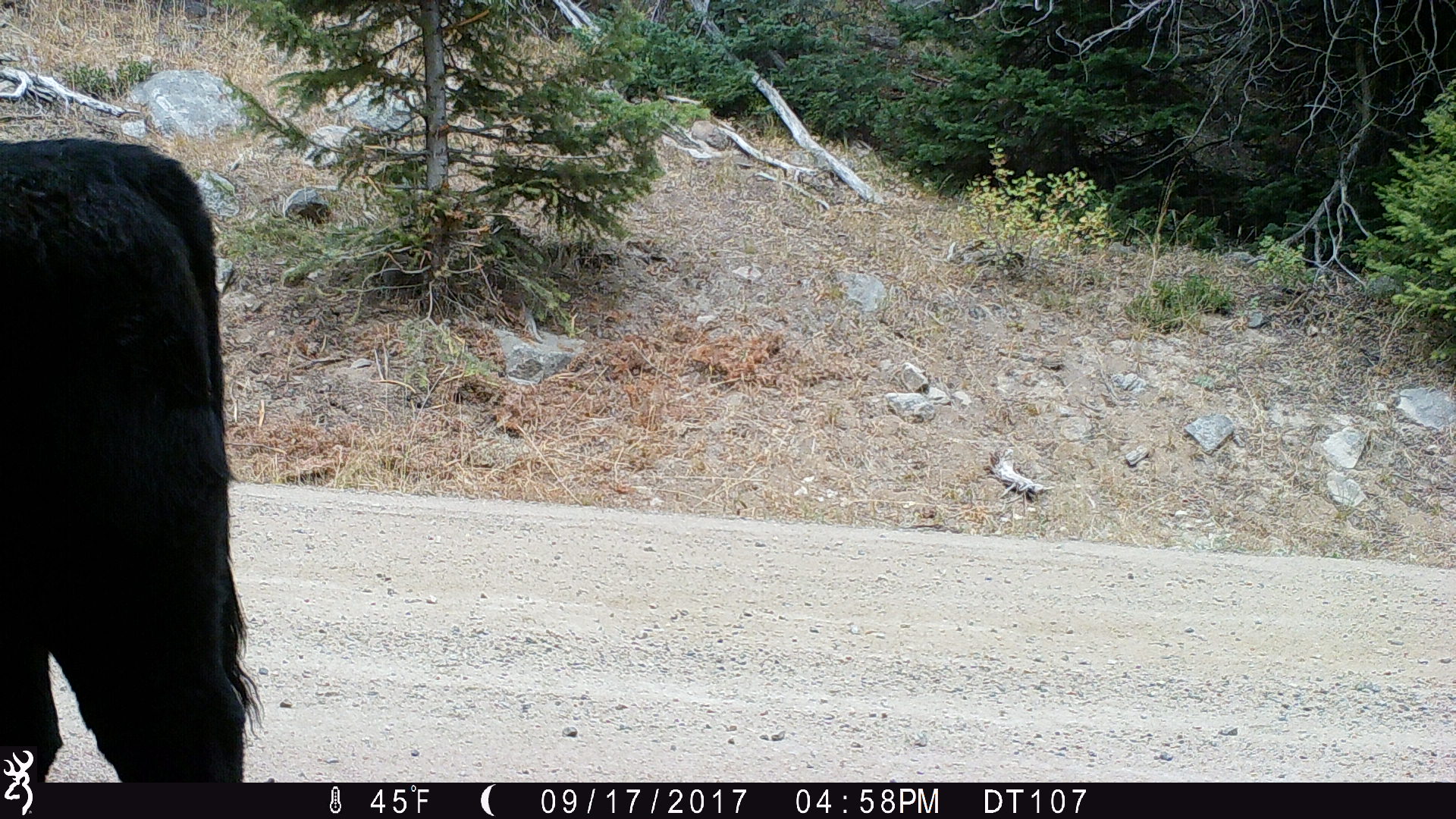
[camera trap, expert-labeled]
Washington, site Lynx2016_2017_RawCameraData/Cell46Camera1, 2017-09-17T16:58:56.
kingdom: Animalia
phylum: Chordata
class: Mammalia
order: Artiodactyla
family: Bovidae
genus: Bos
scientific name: Bos taurus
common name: domestic cattle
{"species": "domestic cattle (Bos taurus)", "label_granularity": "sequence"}